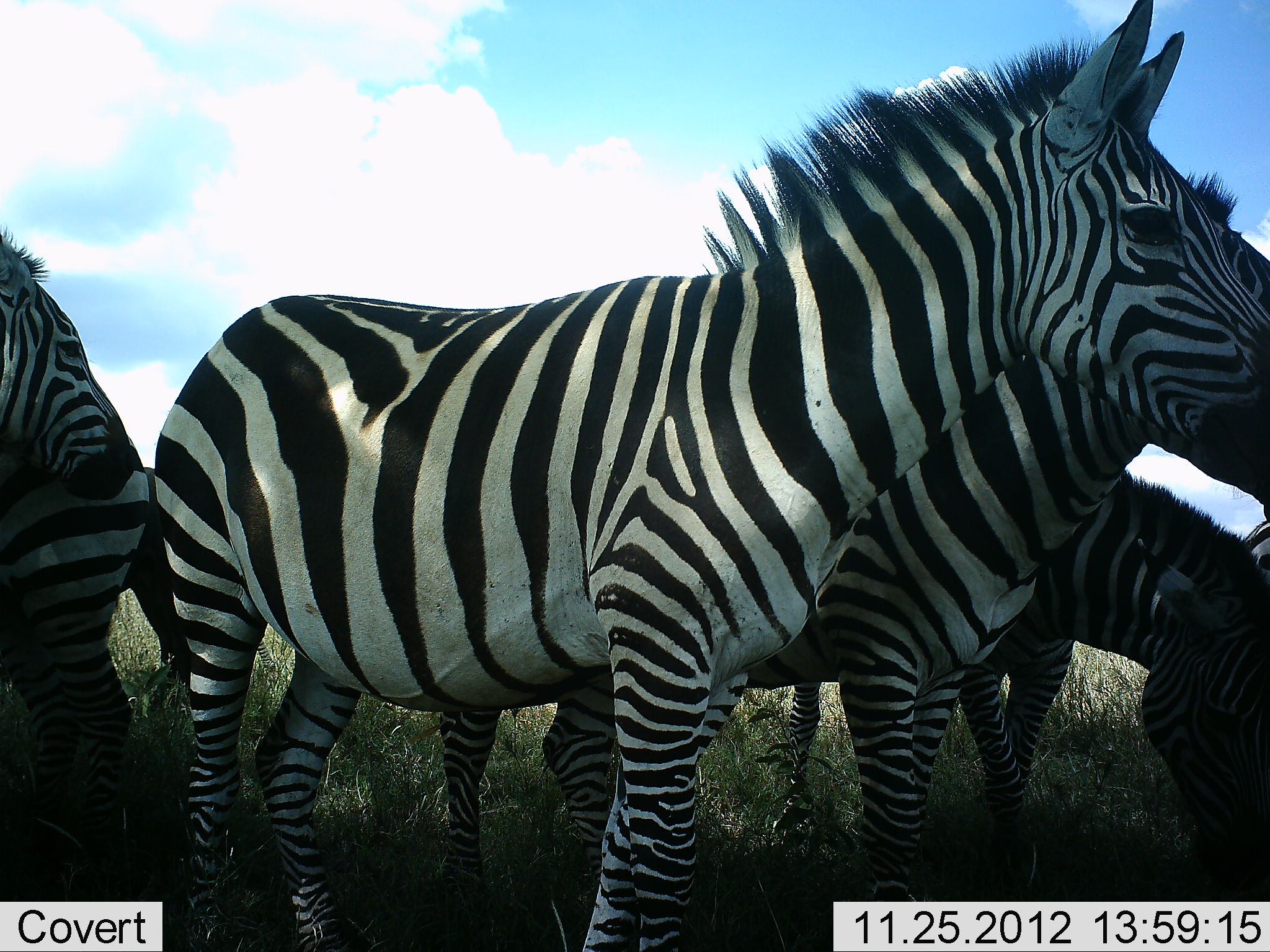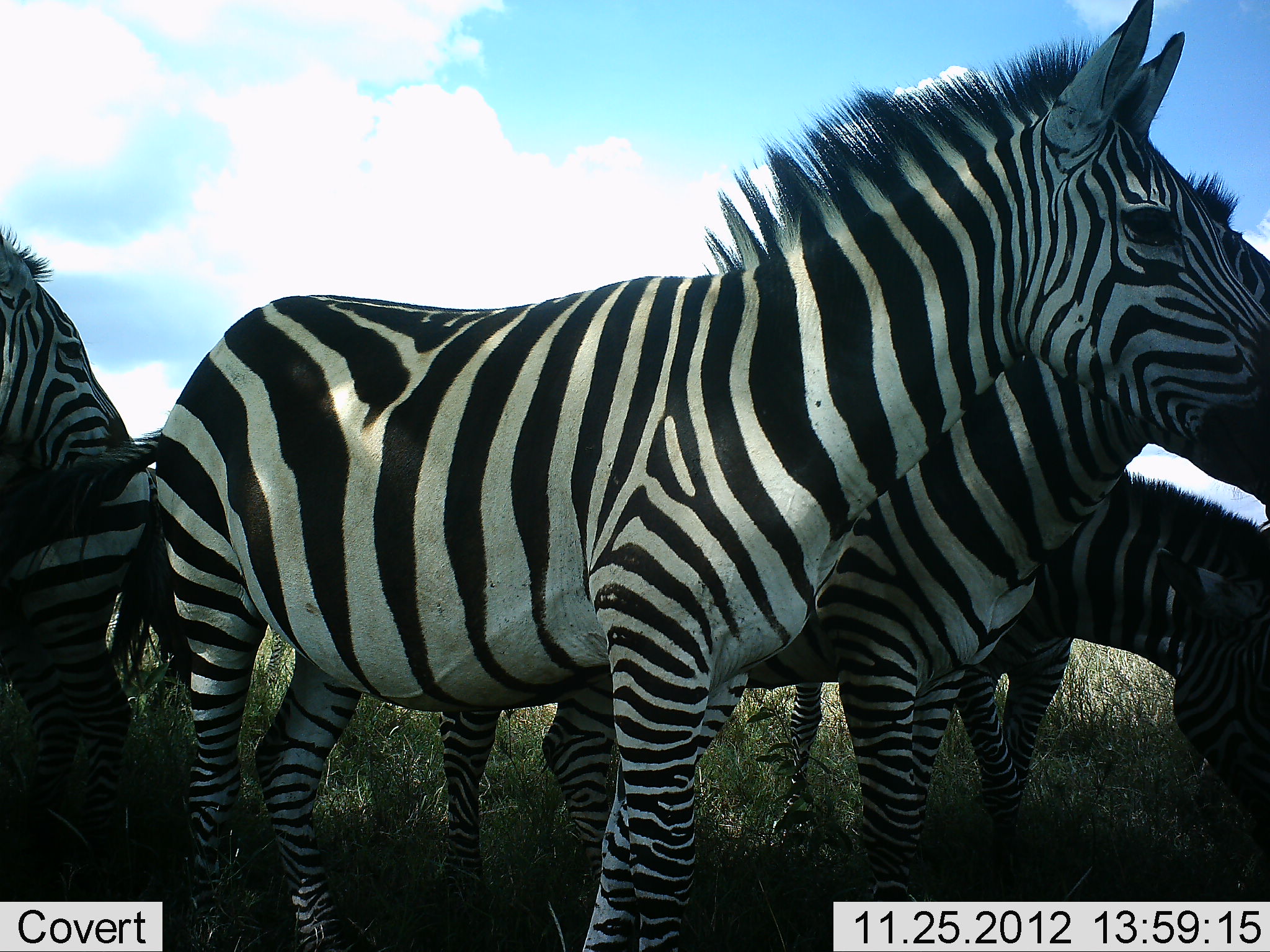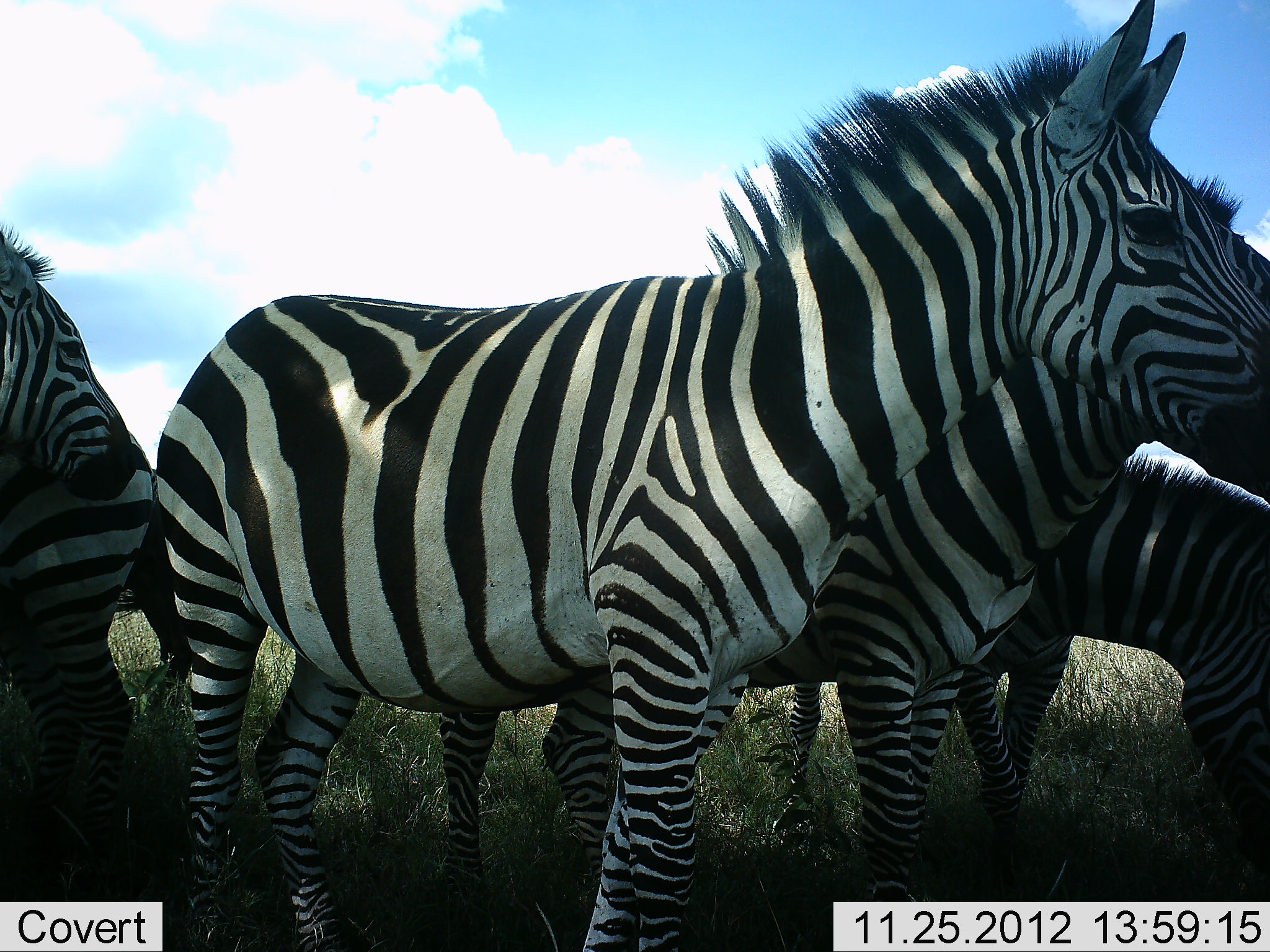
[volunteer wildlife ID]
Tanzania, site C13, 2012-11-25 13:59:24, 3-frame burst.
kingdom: Animalia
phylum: Chordata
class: Mammalia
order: Perissodactyla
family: Equidae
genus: Equus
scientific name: Equus quagga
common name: plains zebra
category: zebra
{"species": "zebra (plains zebra) (Equus quagga)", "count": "5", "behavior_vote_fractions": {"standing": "100%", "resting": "0%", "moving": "10%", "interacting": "0%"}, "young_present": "0%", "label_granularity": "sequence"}